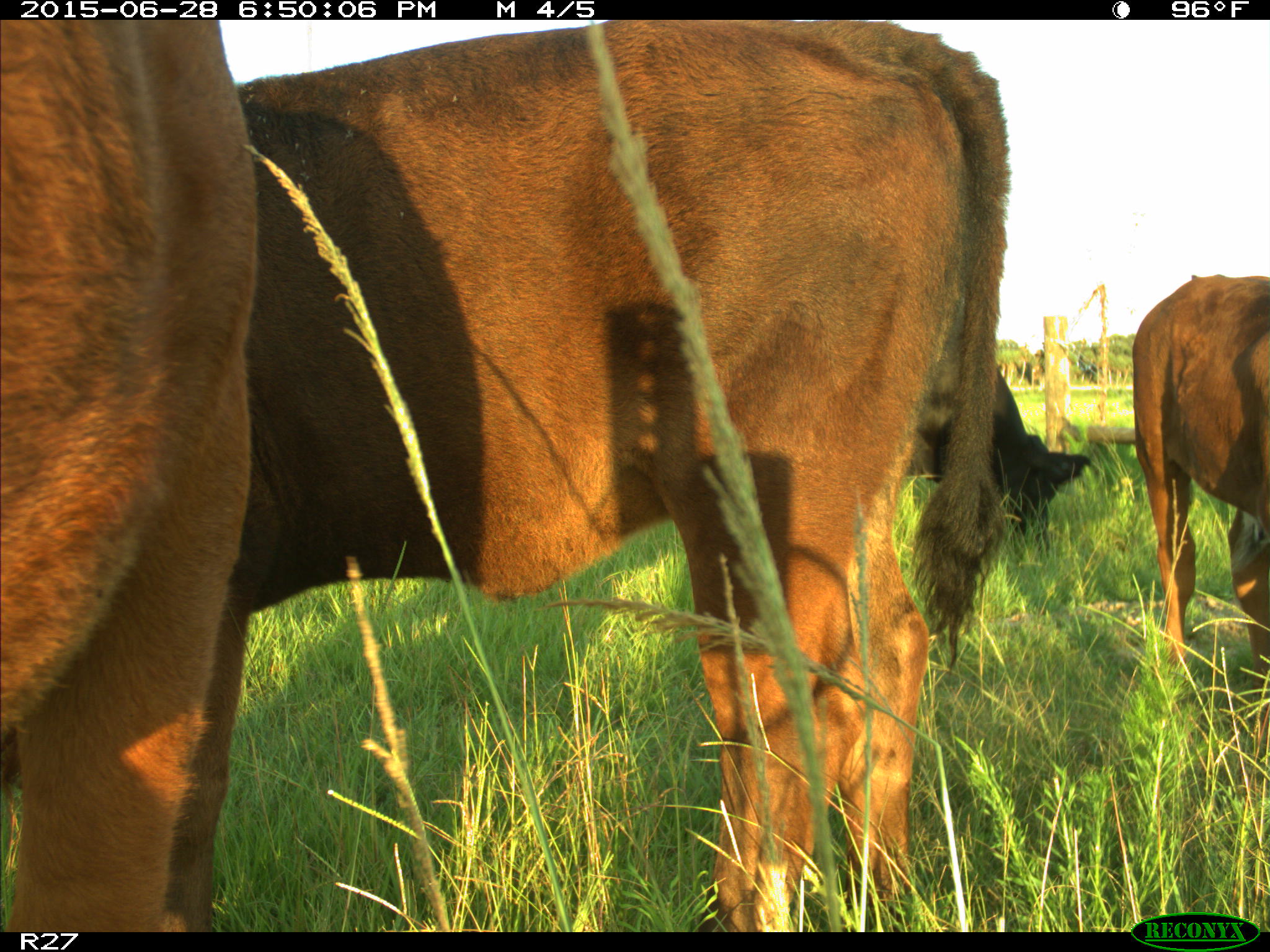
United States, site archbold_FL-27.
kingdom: Animalia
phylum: Chordata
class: Mammalia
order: Artiodactyla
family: Bovidae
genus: Bos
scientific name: Bos taurus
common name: domestic cow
Bos taurus (domestic cow).